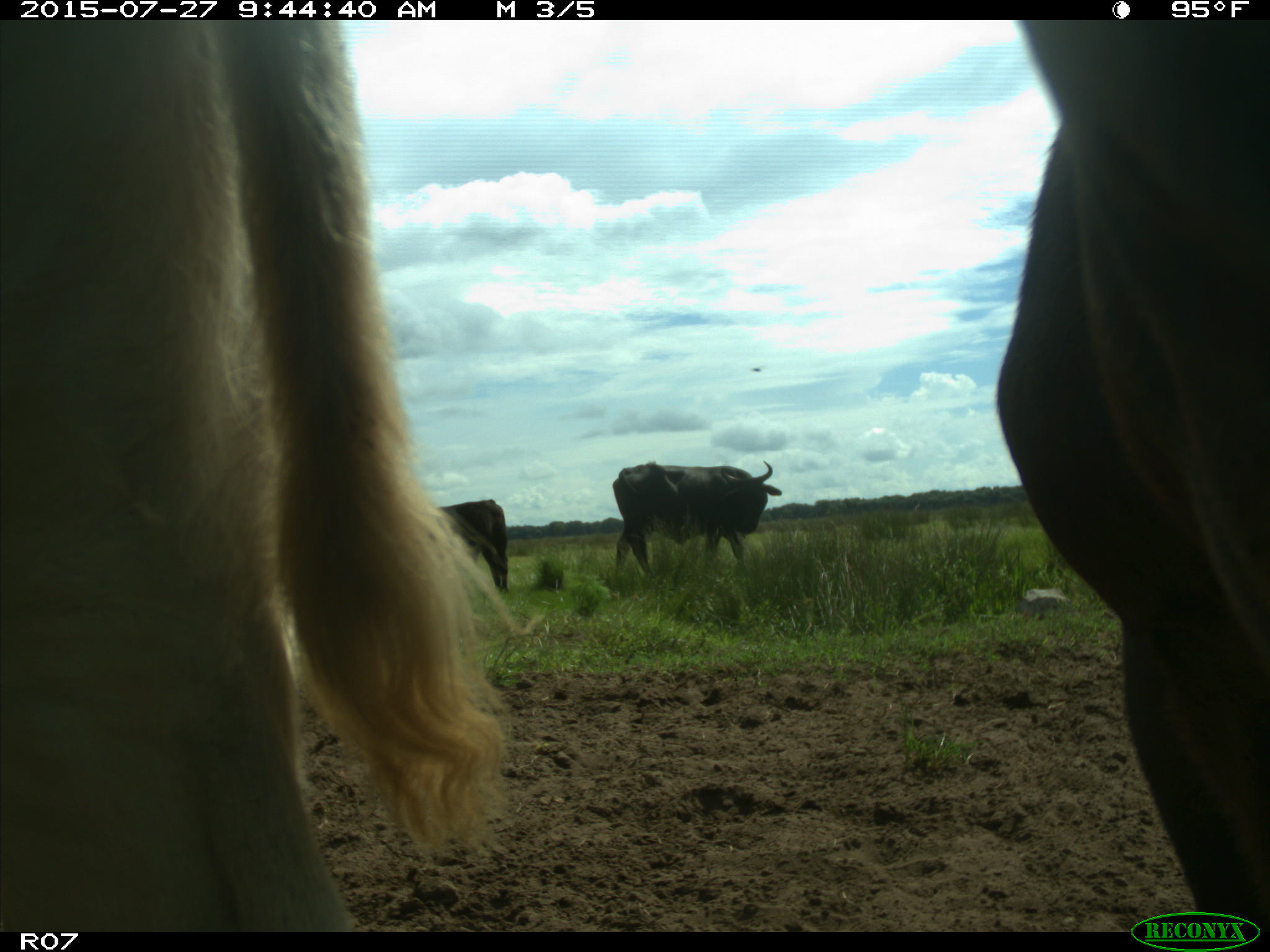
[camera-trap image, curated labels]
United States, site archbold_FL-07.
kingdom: Animalia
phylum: Chordata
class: Mammalia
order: Artiodactyla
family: Bovidae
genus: Bos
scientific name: Bos taurus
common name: domestic cow